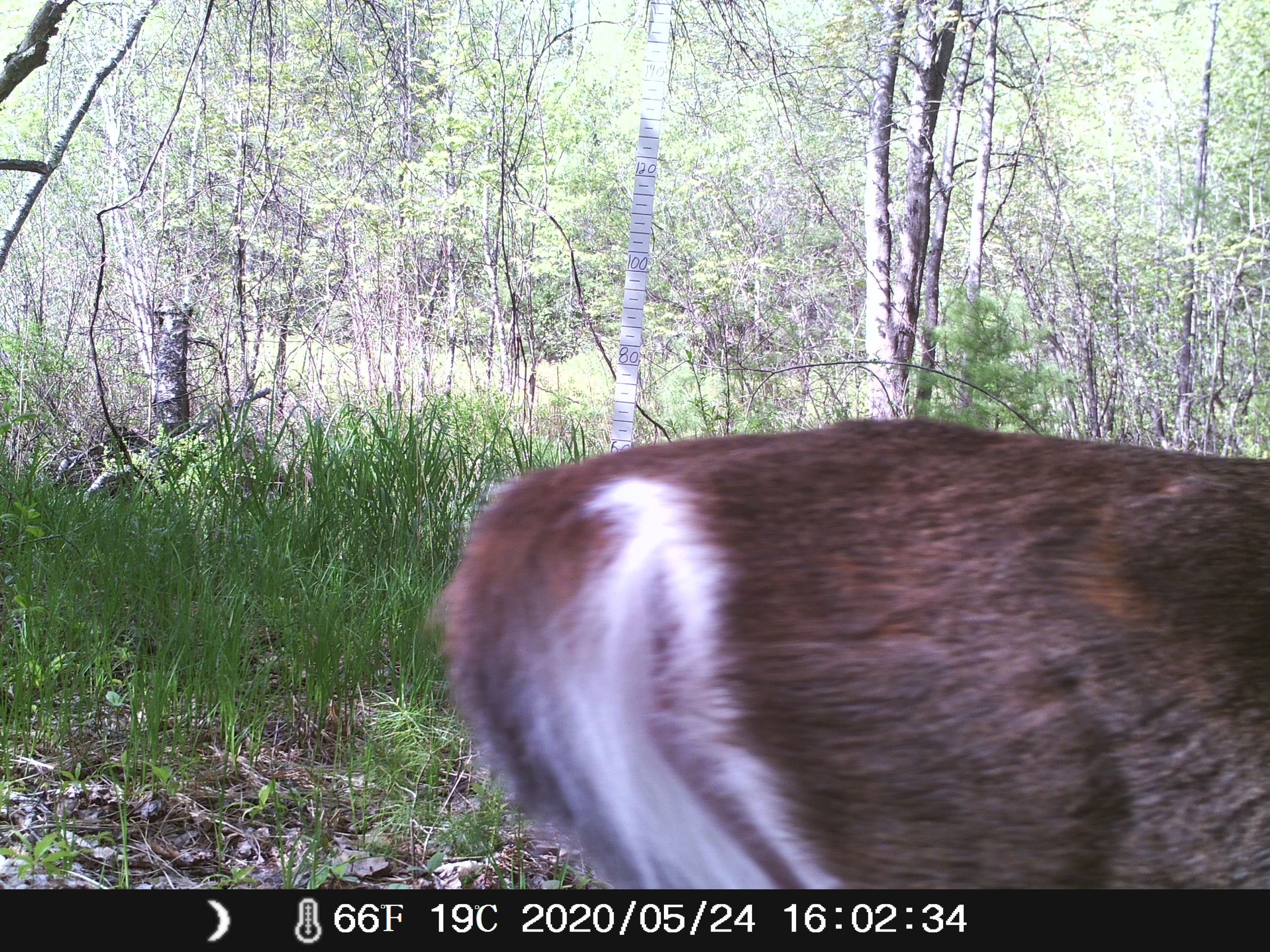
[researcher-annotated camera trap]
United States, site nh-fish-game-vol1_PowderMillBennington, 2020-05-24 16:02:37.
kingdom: Animalia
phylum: Chordata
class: Mammalia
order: Artiodactyla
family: Cervidae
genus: Odocoileus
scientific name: Odocoileus virginianus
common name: white-tailed deer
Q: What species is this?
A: White-tailed deer (Odocoileus virginianus).